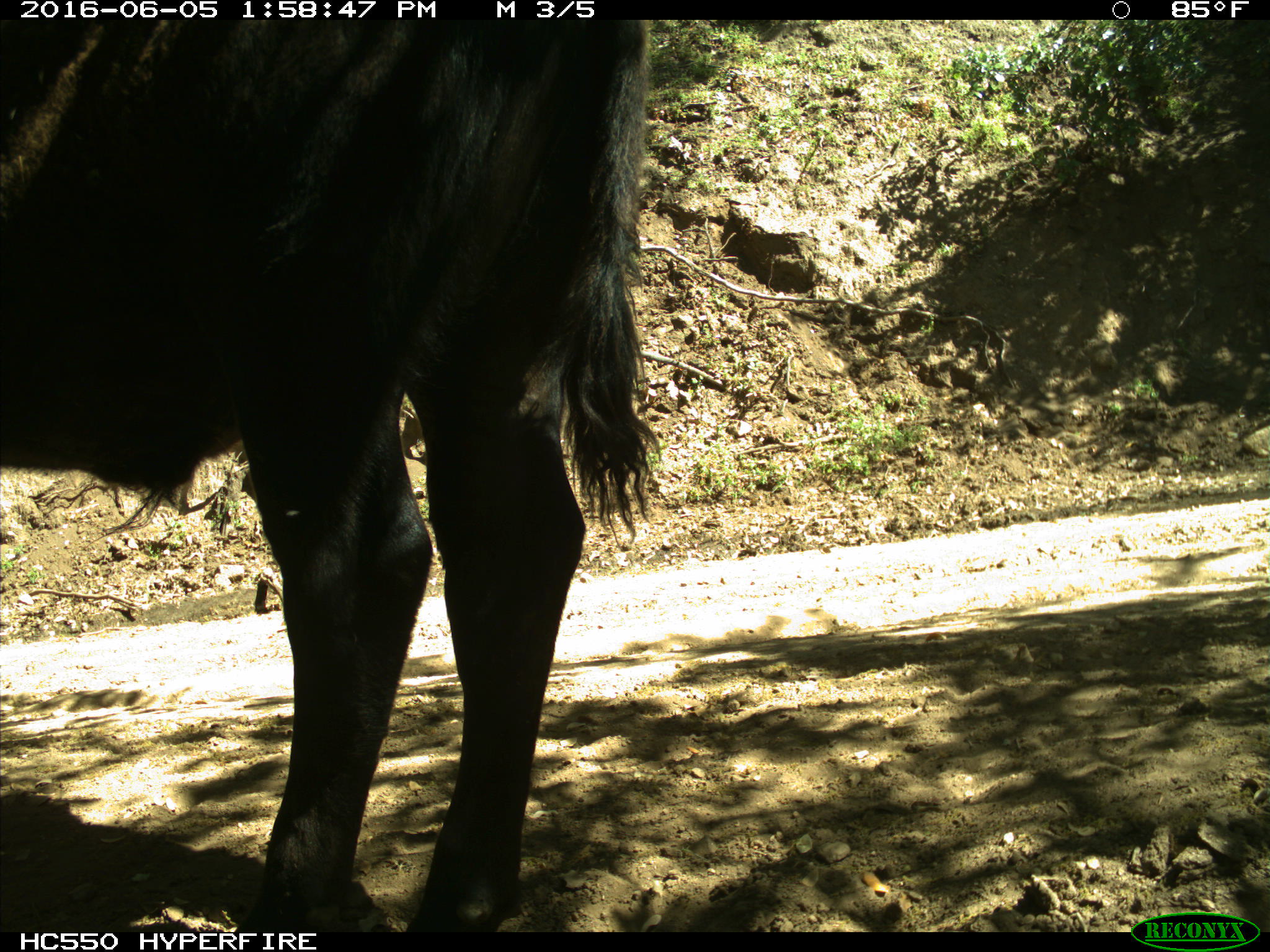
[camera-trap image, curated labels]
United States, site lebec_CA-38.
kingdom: Animalia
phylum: Chordata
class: Mammalia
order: Artiodactyla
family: Bovidae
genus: Bos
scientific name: Bos taurus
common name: domestic cow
Bos taurus (domestic cow).